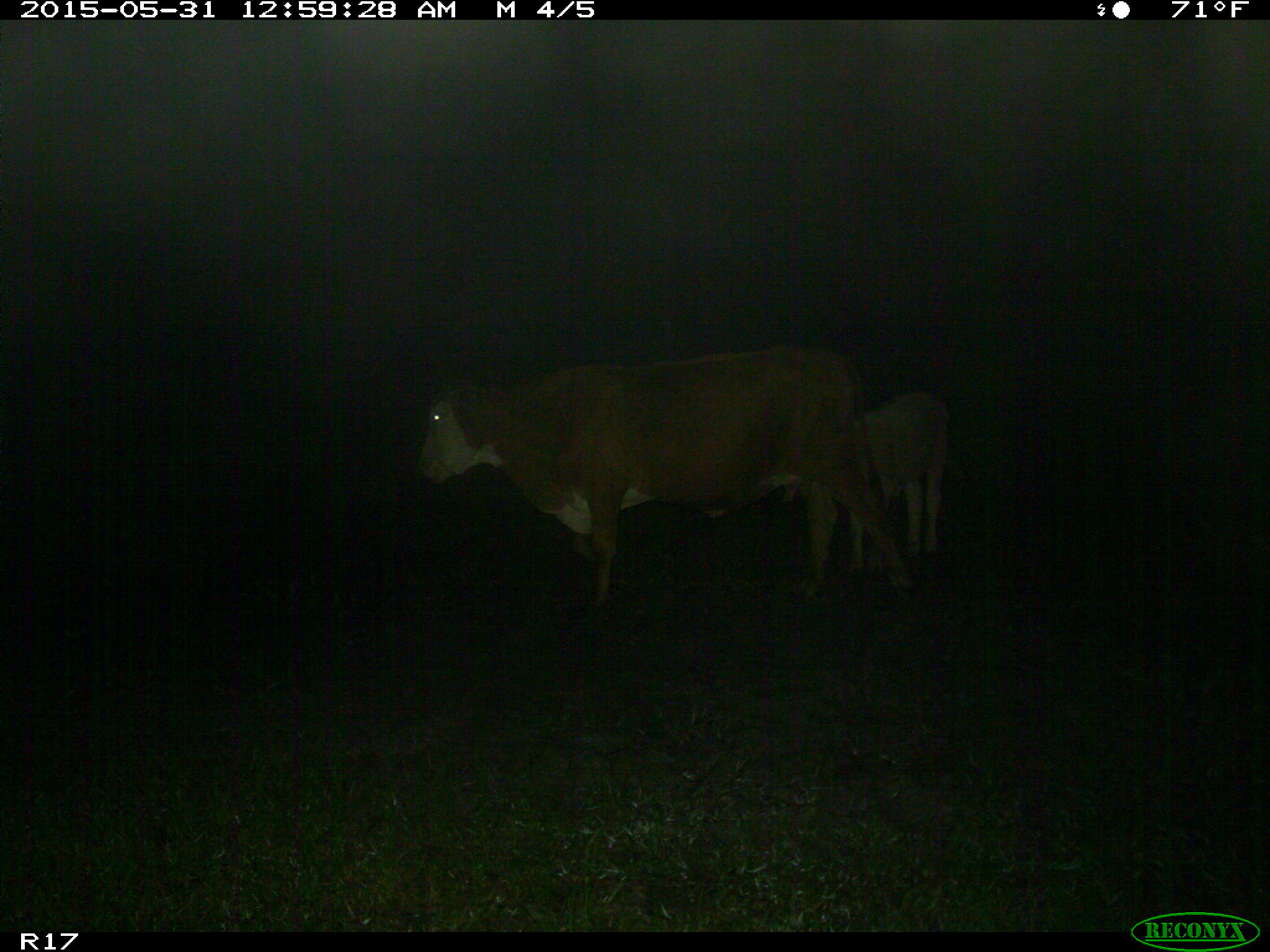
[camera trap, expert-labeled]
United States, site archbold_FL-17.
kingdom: Animalia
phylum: Chordata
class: Mammalia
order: Artiodactyla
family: Bovidae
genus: Bos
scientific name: Bos taurus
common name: domestic cow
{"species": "Bos taurus (domestic cow)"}